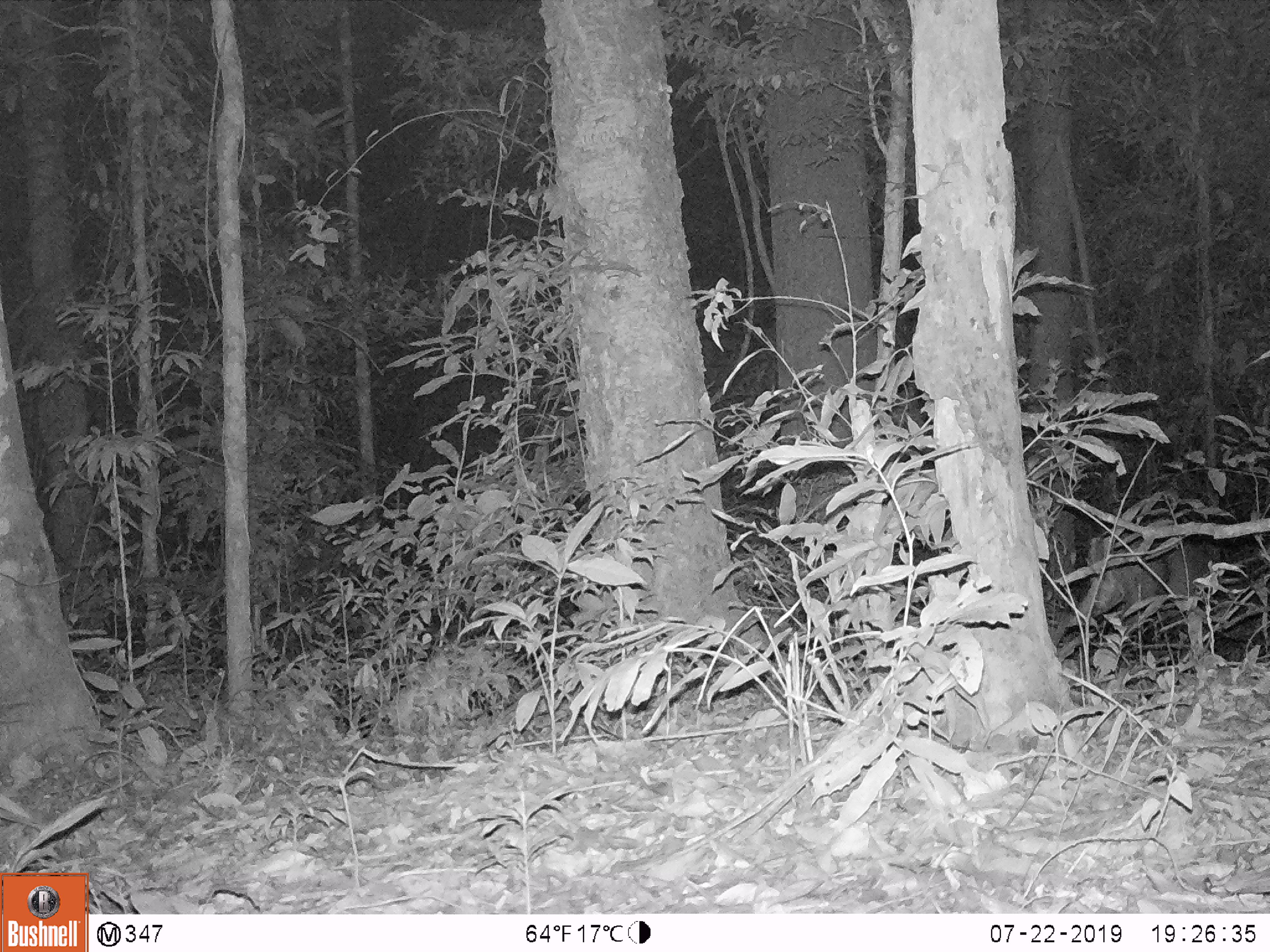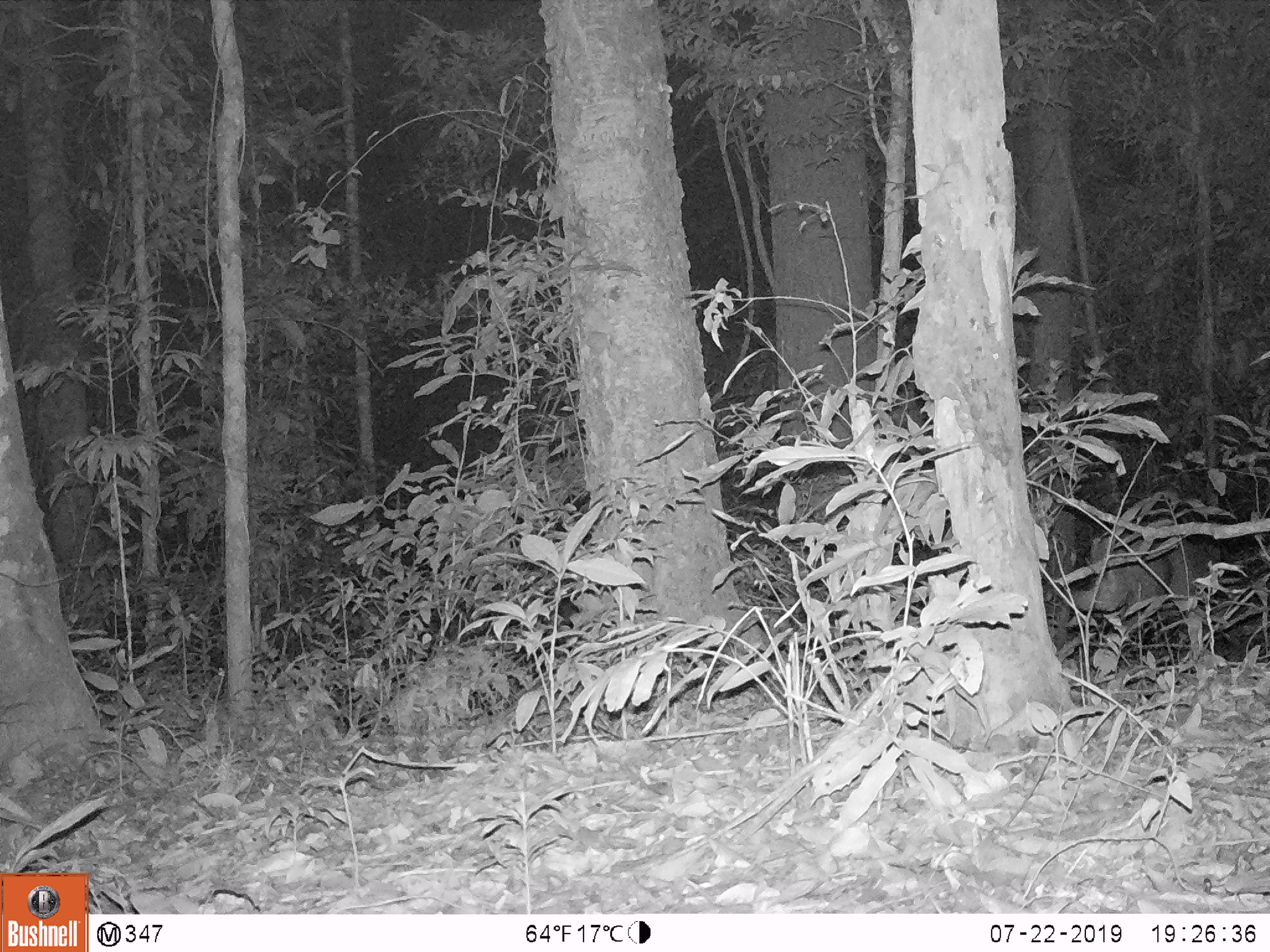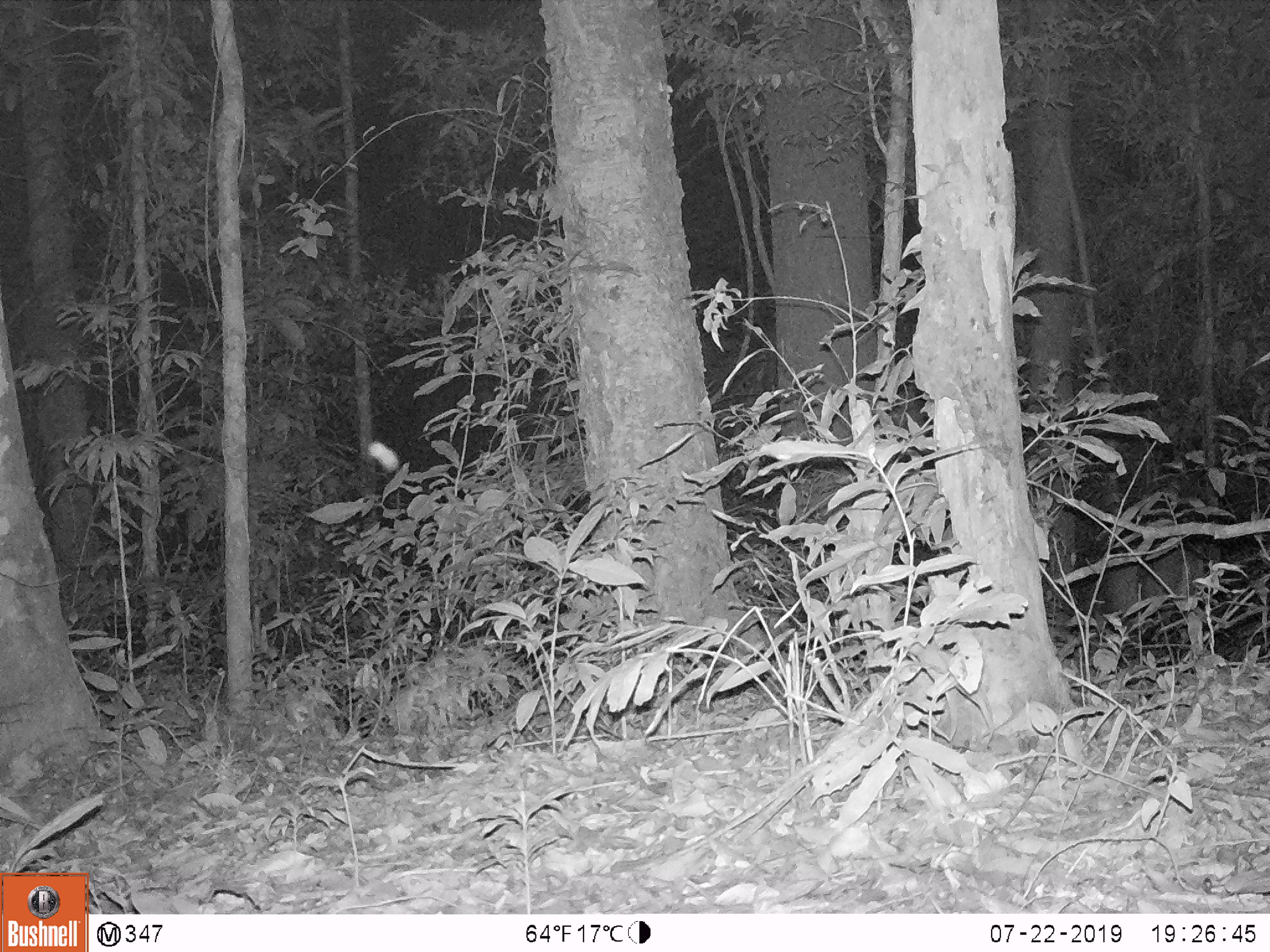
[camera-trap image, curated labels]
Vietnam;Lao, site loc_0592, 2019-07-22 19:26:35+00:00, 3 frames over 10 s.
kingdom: Animalia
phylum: Chordata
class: Mammalia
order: Artiodactyla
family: Cervidae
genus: Muntiacus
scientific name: Muntiacus rooseveltorum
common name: roosevelt's muntjac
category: roosevelts muntjac group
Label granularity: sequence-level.